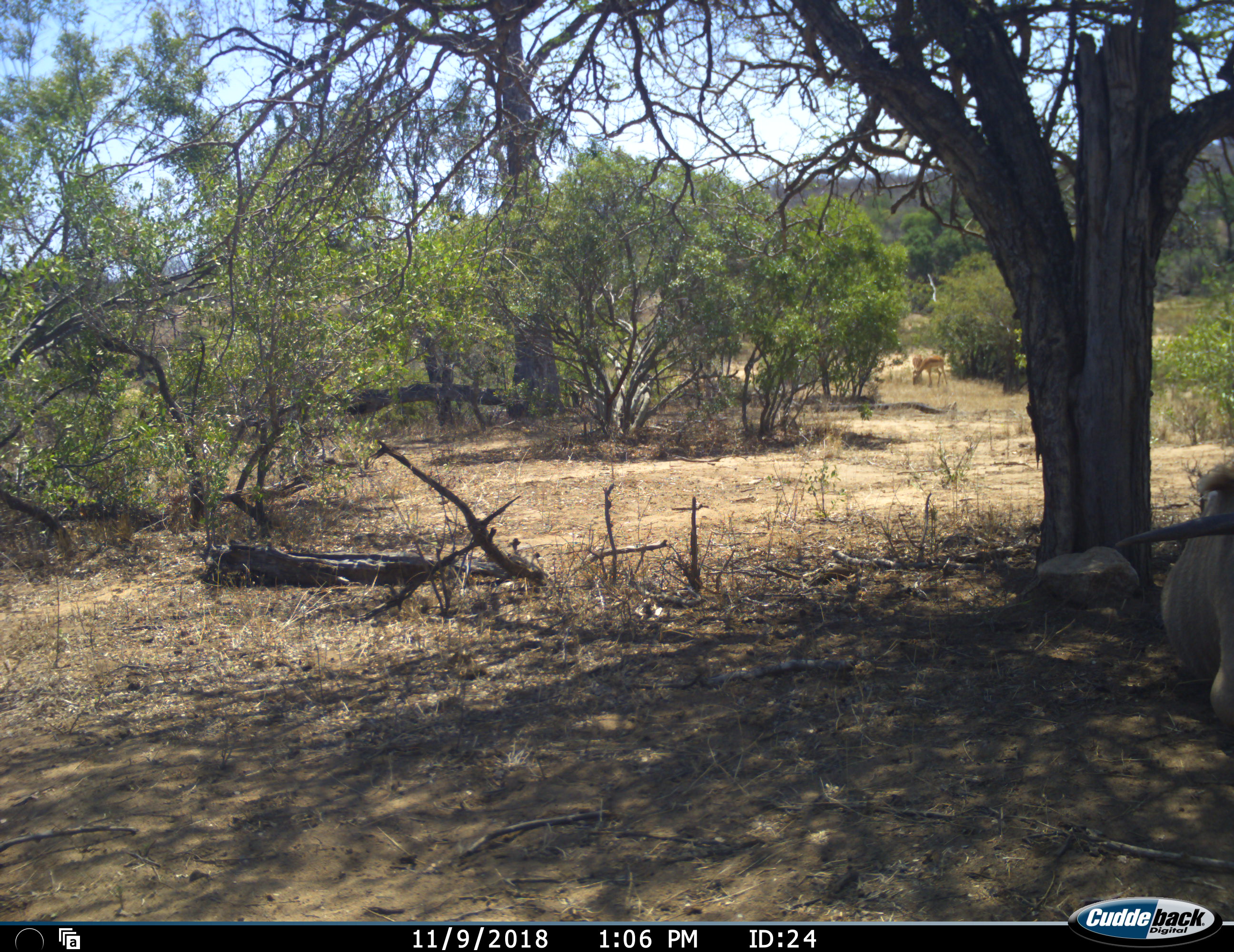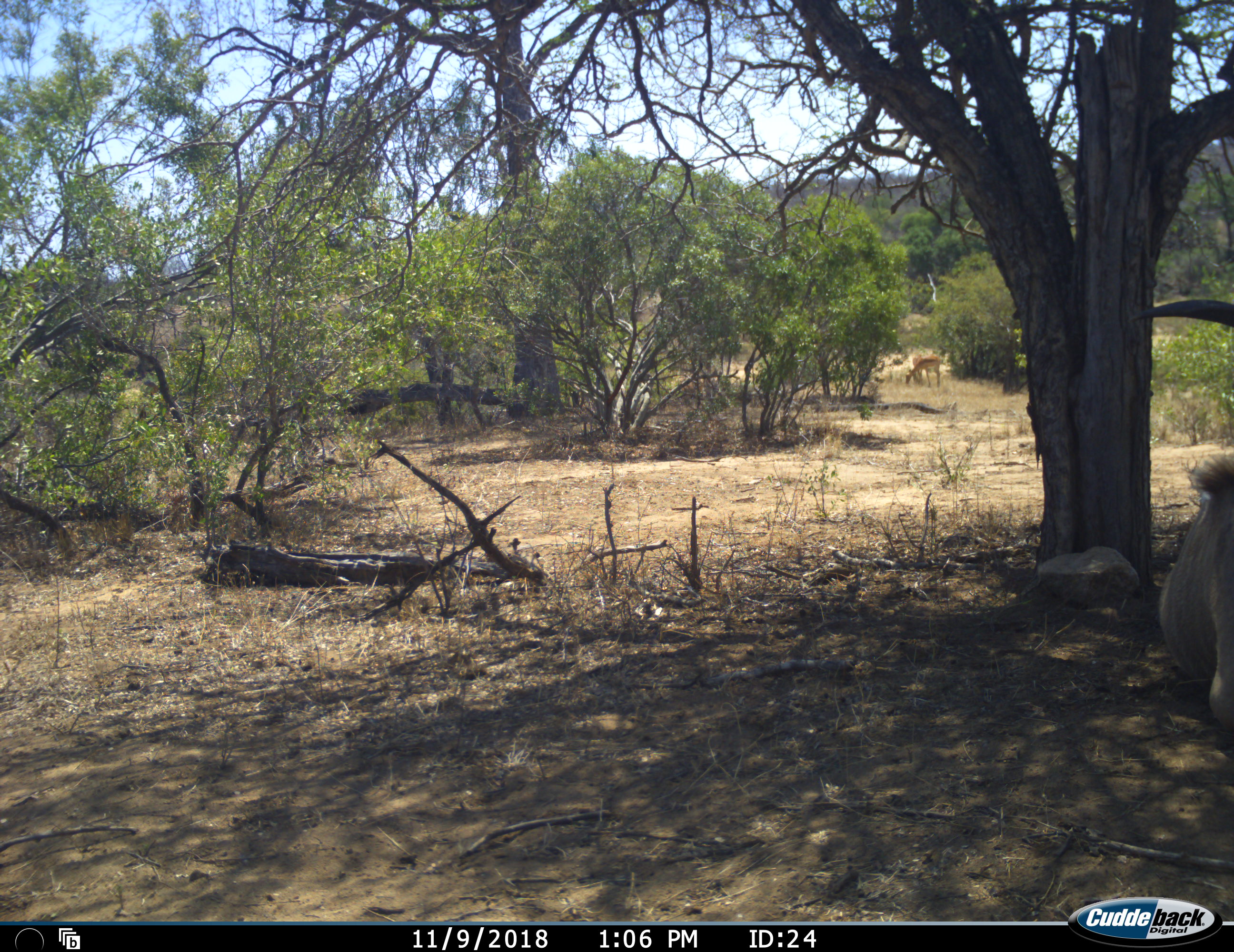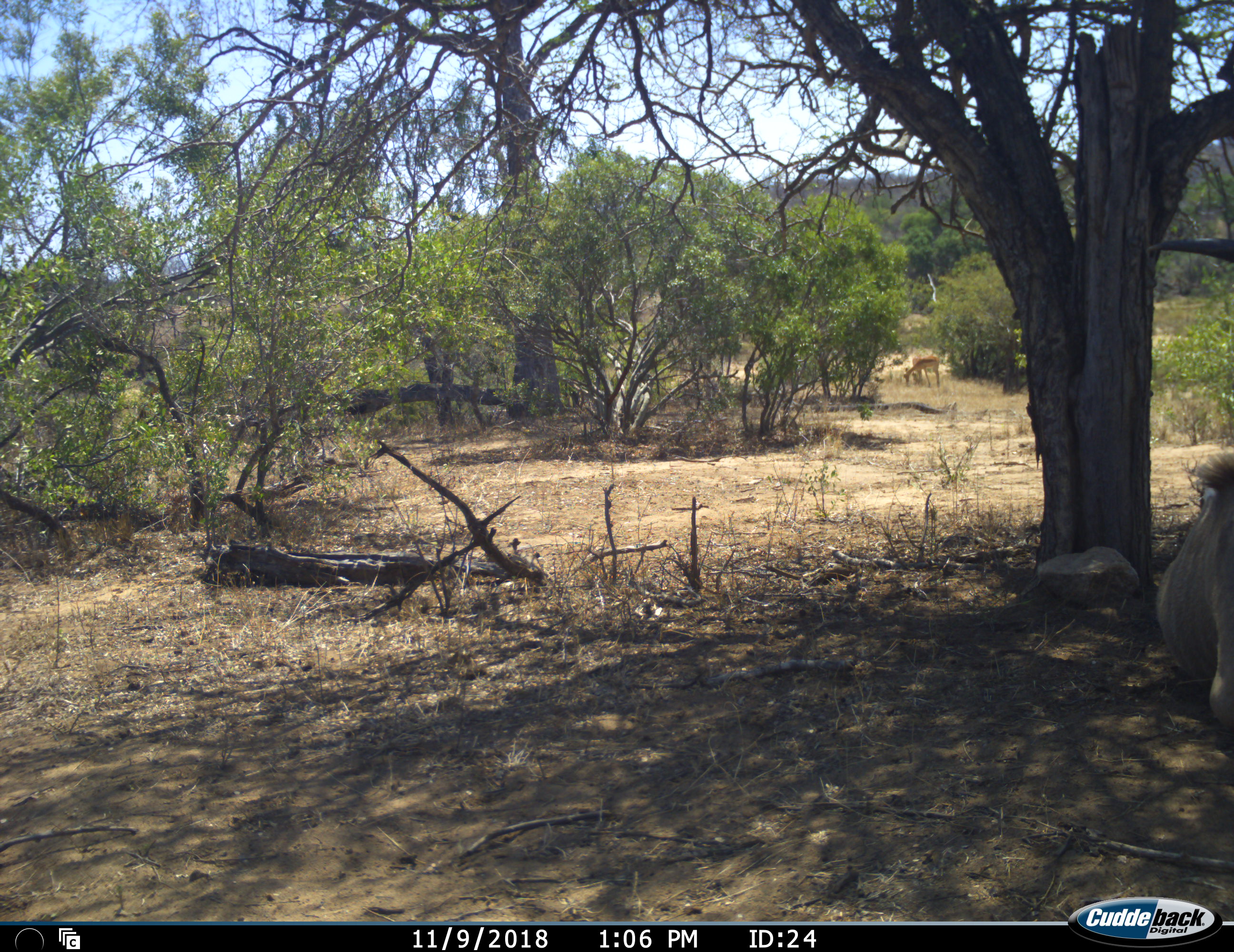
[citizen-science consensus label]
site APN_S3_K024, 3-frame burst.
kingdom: Animalia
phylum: Chordata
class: Mammalia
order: Artiodactyla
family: Bovidae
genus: Aepyceros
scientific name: Aepyceros melampus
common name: impala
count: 2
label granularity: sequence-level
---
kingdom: Animalia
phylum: Chordata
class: Mammalia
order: Artiodactyla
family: Bovidae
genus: Tragelaphus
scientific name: Tragelaphus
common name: kudu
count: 1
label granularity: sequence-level